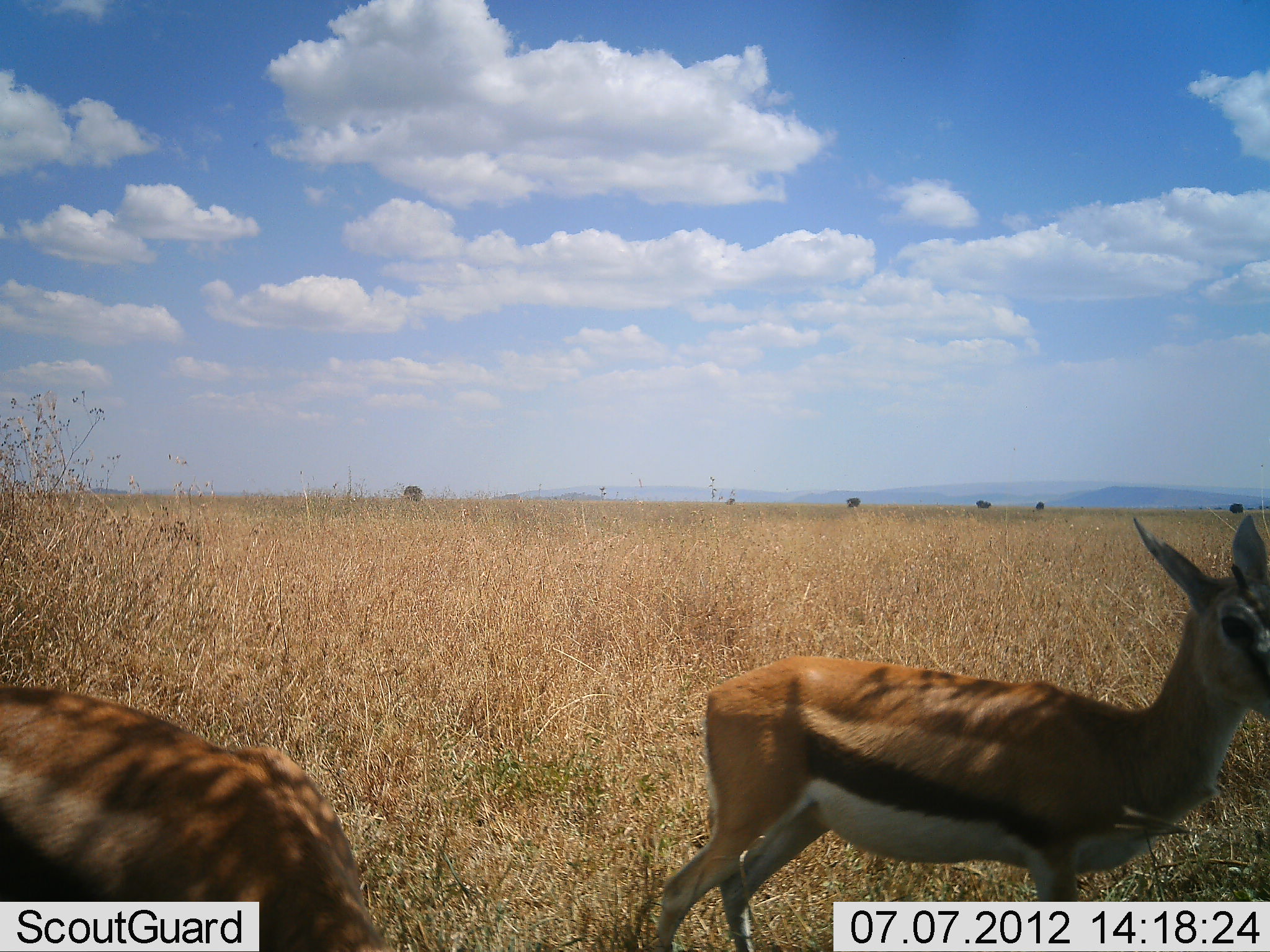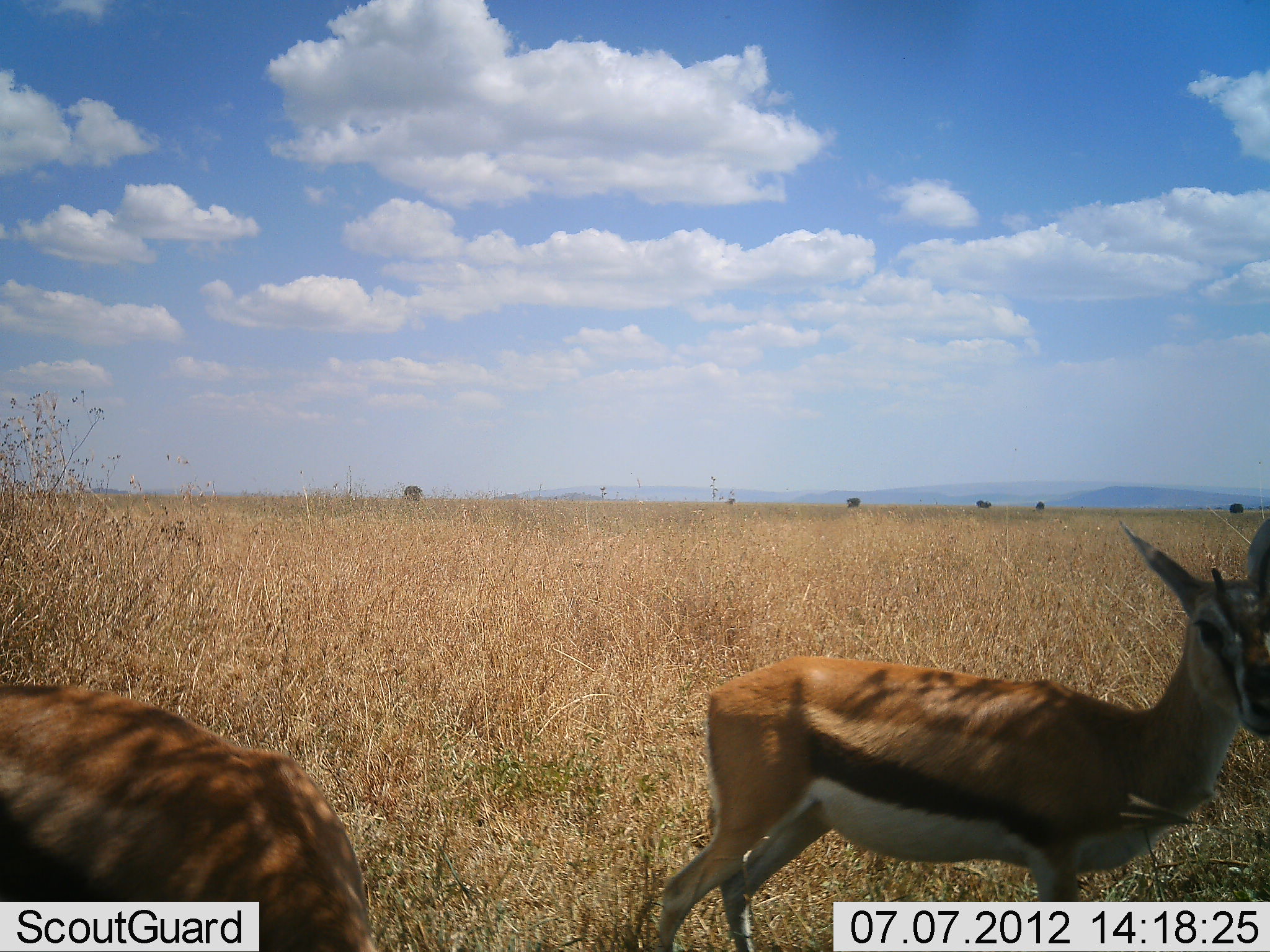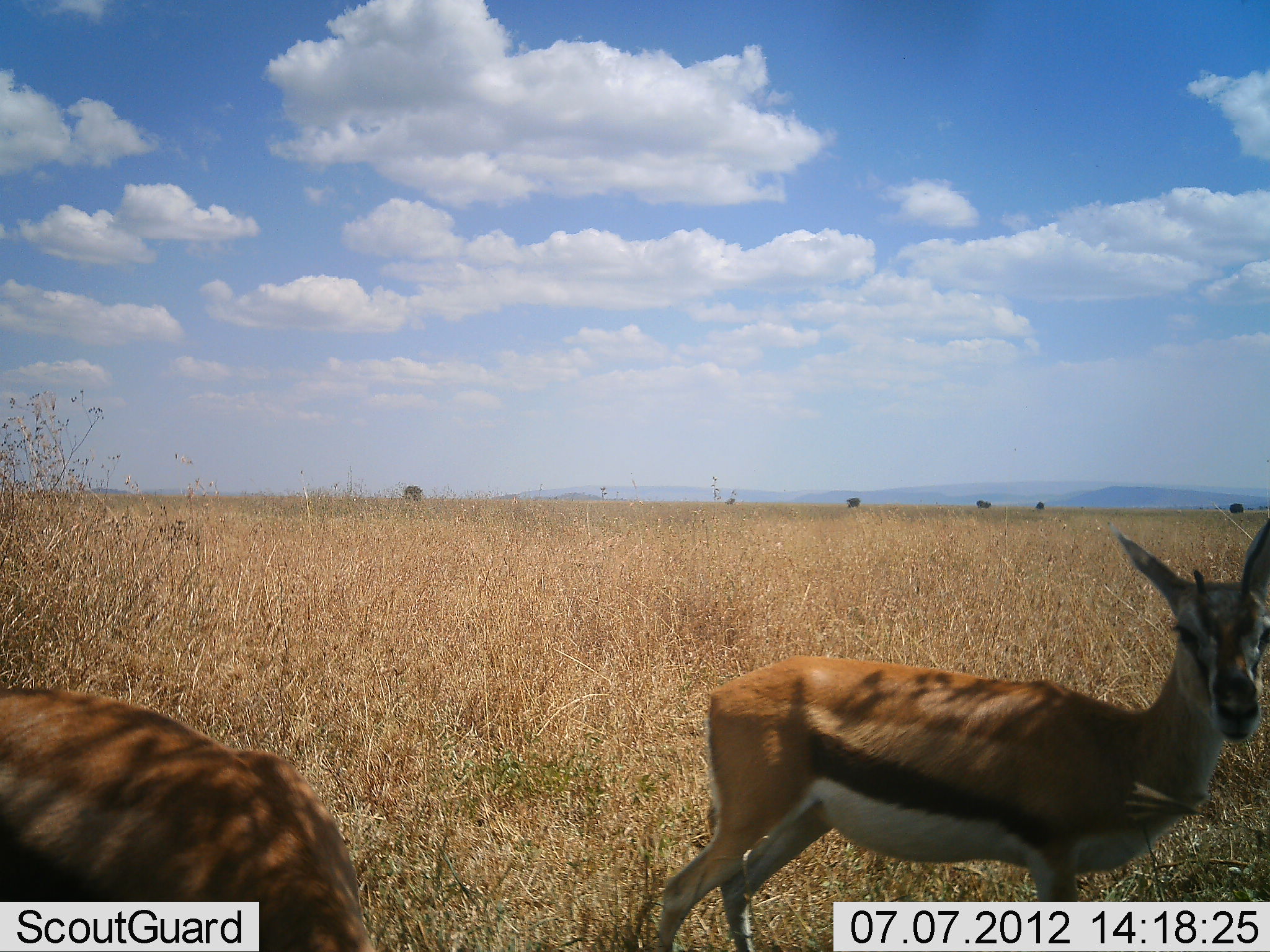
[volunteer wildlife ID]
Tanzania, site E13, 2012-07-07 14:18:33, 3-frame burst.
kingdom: Animalia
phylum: Chordata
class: Mammalia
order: Artiodactyla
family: Bovidae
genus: Eudorcas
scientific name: Eudorcas thomsonii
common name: thomson's gazelle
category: gazellethomsons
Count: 2.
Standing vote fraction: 90%.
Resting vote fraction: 0%.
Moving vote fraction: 0%.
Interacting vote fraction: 0%.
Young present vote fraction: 0%.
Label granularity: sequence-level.